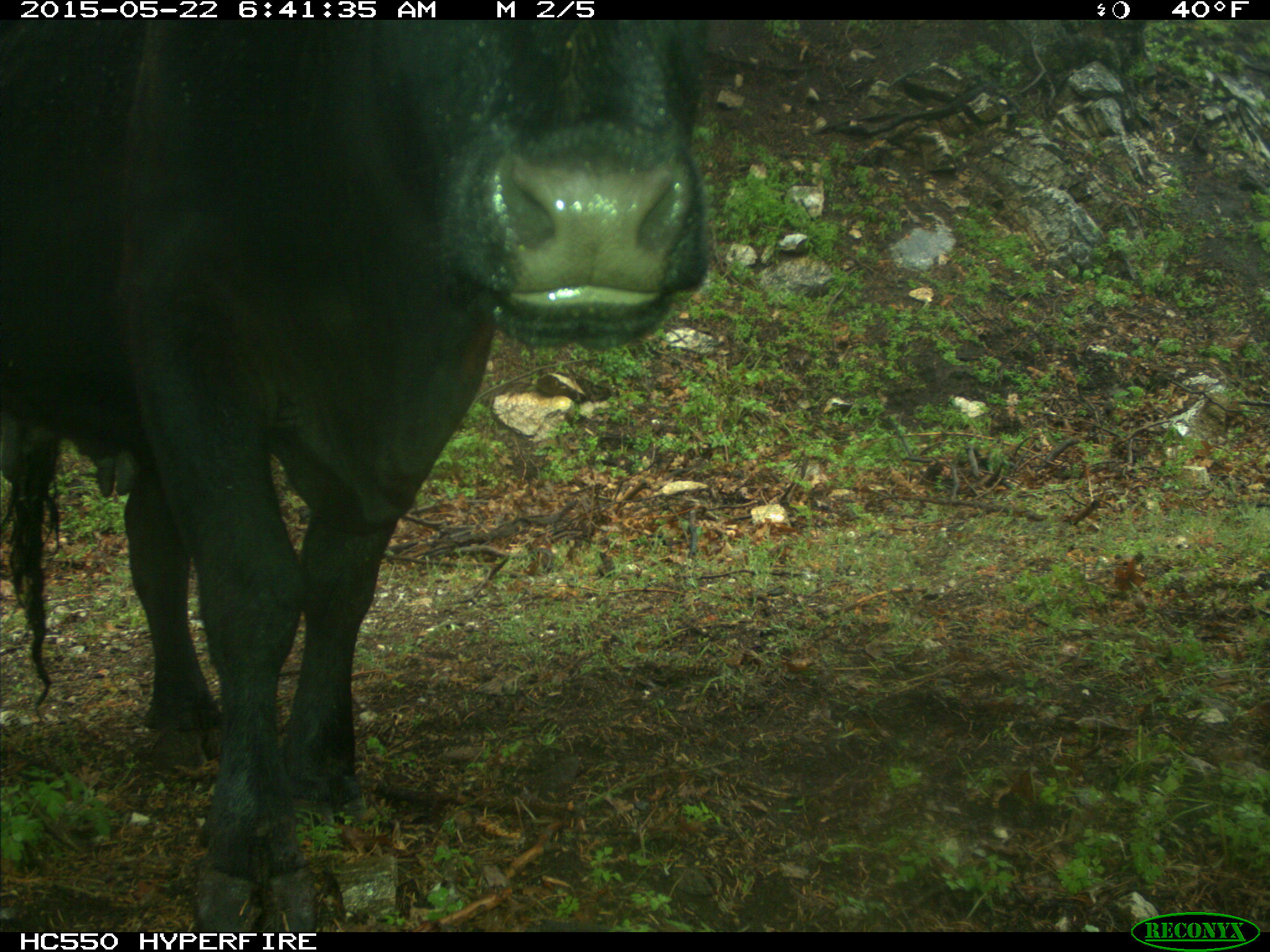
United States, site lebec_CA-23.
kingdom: Animalia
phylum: Chordata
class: Mammalia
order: Artiodactyla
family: Bovidae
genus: Bos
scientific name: Bos taurus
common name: domestic cow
Bos taurus (domestic cow).